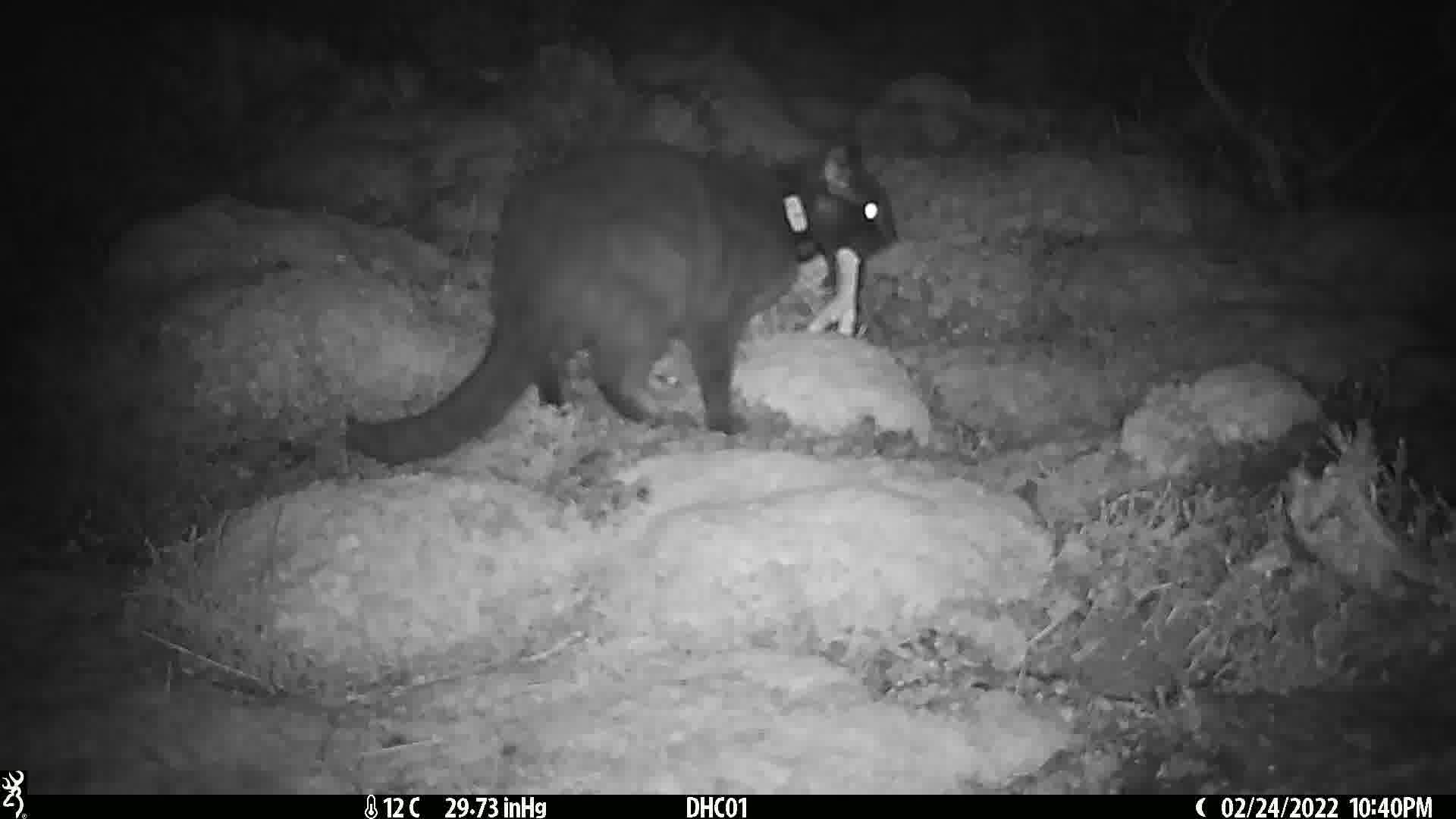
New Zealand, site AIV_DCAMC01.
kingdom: Animalia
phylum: Chordata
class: Mammalia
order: Carnivora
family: Felidae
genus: Felis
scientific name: Felis catus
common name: domestic cat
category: cat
Cat (domestic cat) (Felis catus).